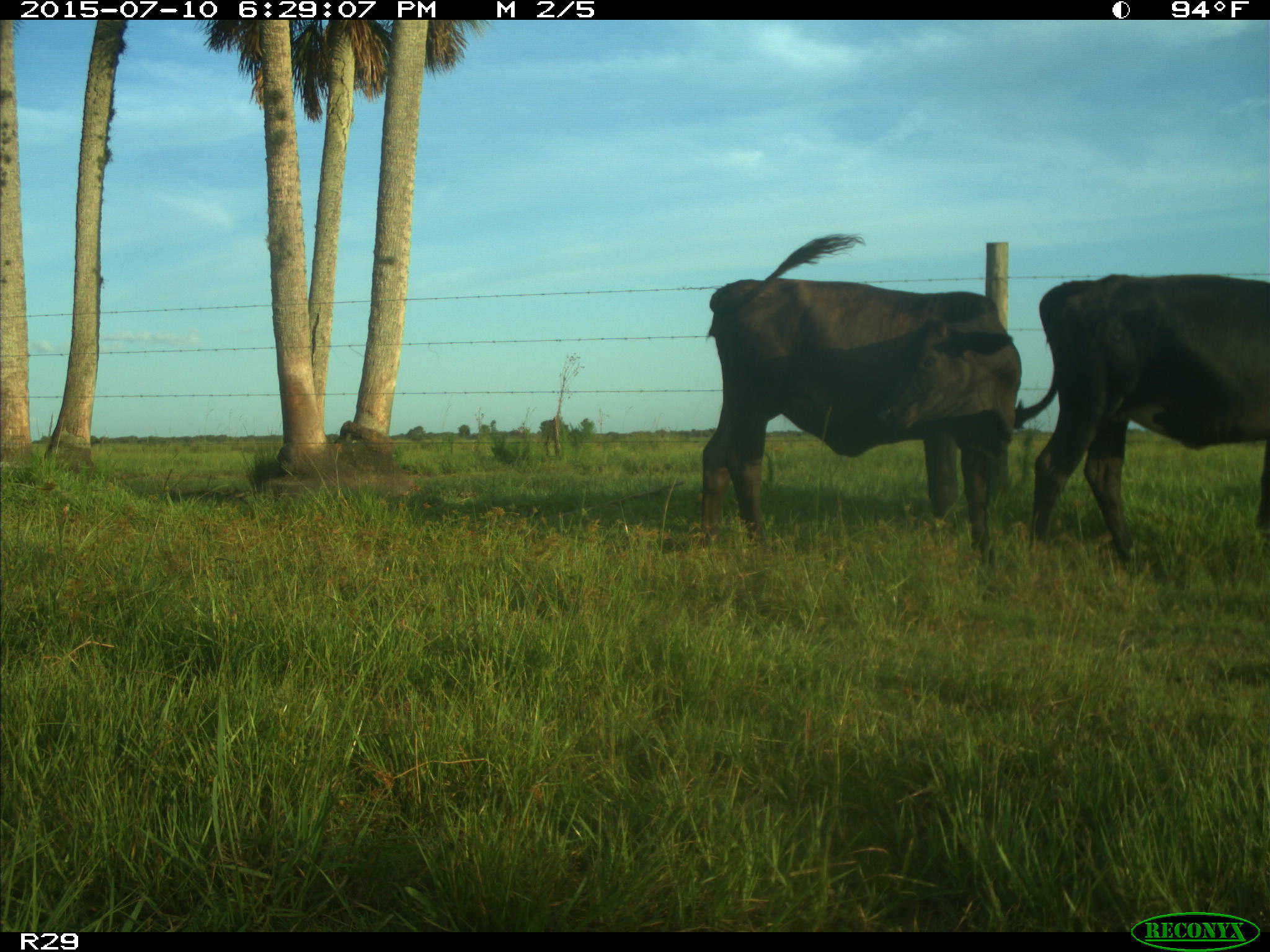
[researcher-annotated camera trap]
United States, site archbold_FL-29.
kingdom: Animalia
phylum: Chordata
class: Mammalia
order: Artiodactyla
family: Bovidae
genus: Bos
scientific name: Bos taurus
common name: domestic cow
Bos taurus (domestic cow).